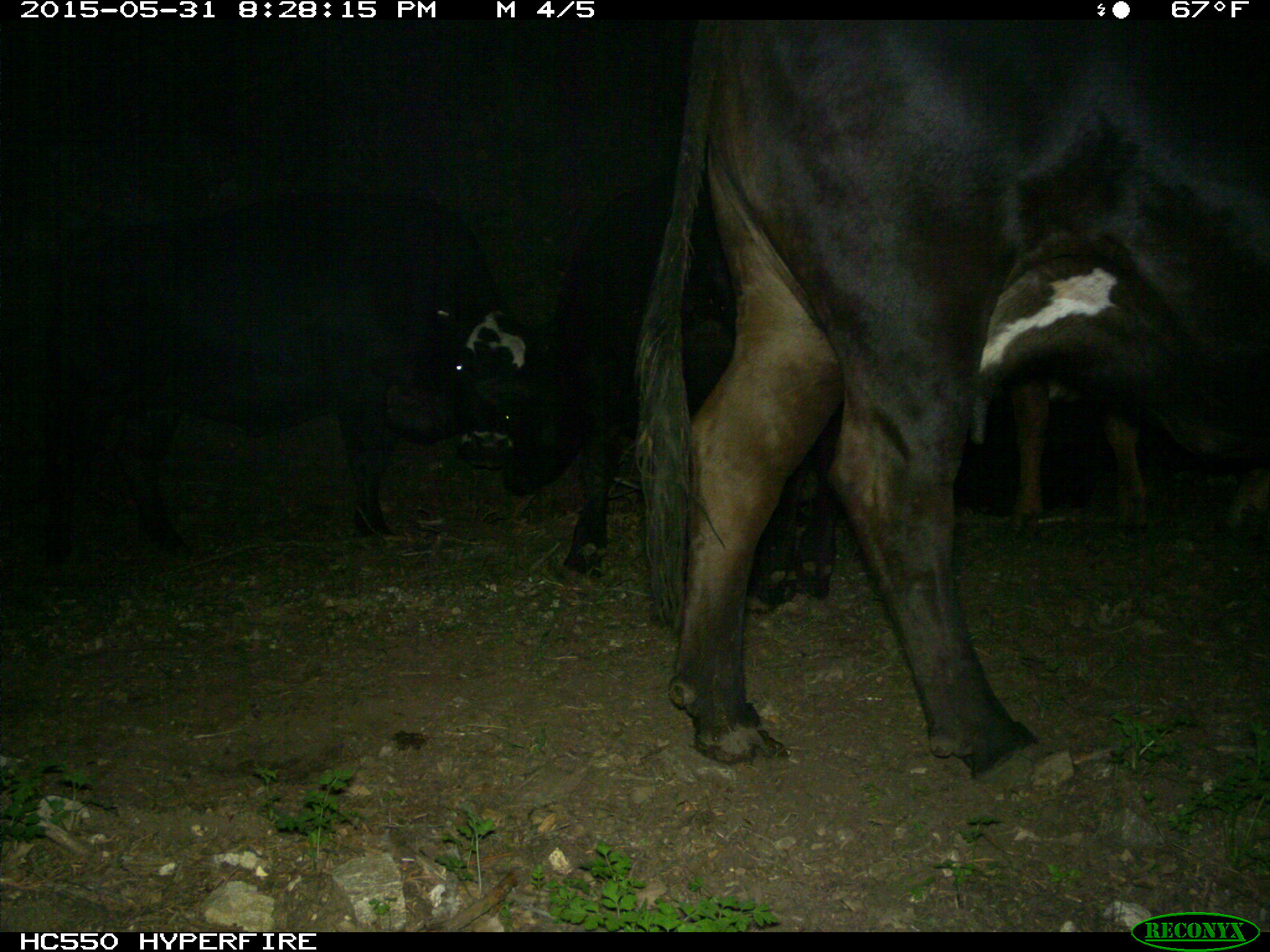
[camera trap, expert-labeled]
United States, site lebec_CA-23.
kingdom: Animalia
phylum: Chordata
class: Mammalia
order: Artiodactyla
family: Bovidae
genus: Bos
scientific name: Bos taurus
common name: domestic cow